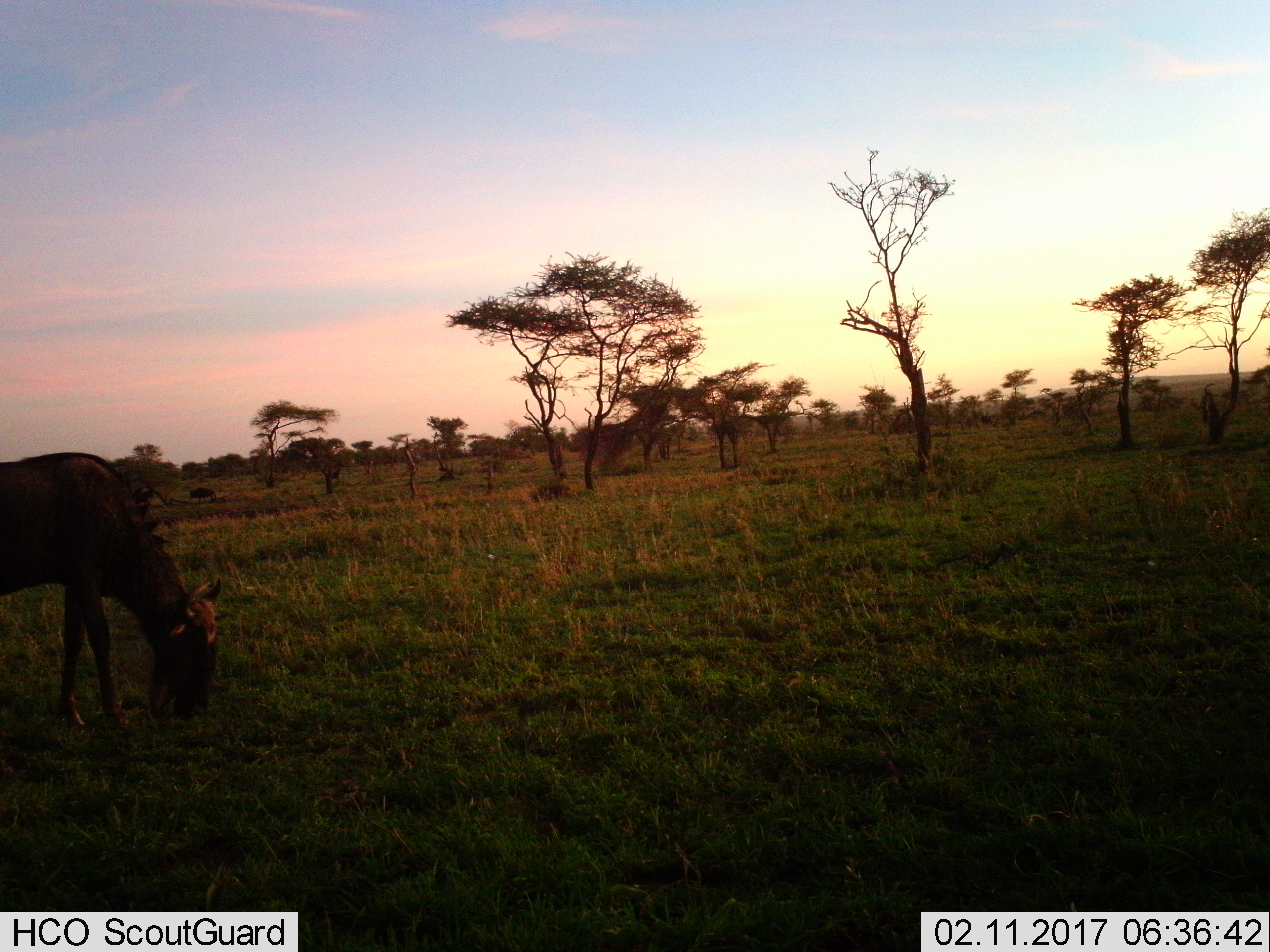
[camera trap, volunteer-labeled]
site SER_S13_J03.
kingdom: Animalia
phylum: Chordata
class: Mammalia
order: Artiodactyla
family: Bovidae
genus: Connochaetes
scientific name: Connochaetes taurinus taurinus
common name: blue wildebeest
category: wildebeestblue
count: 1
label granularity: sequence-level